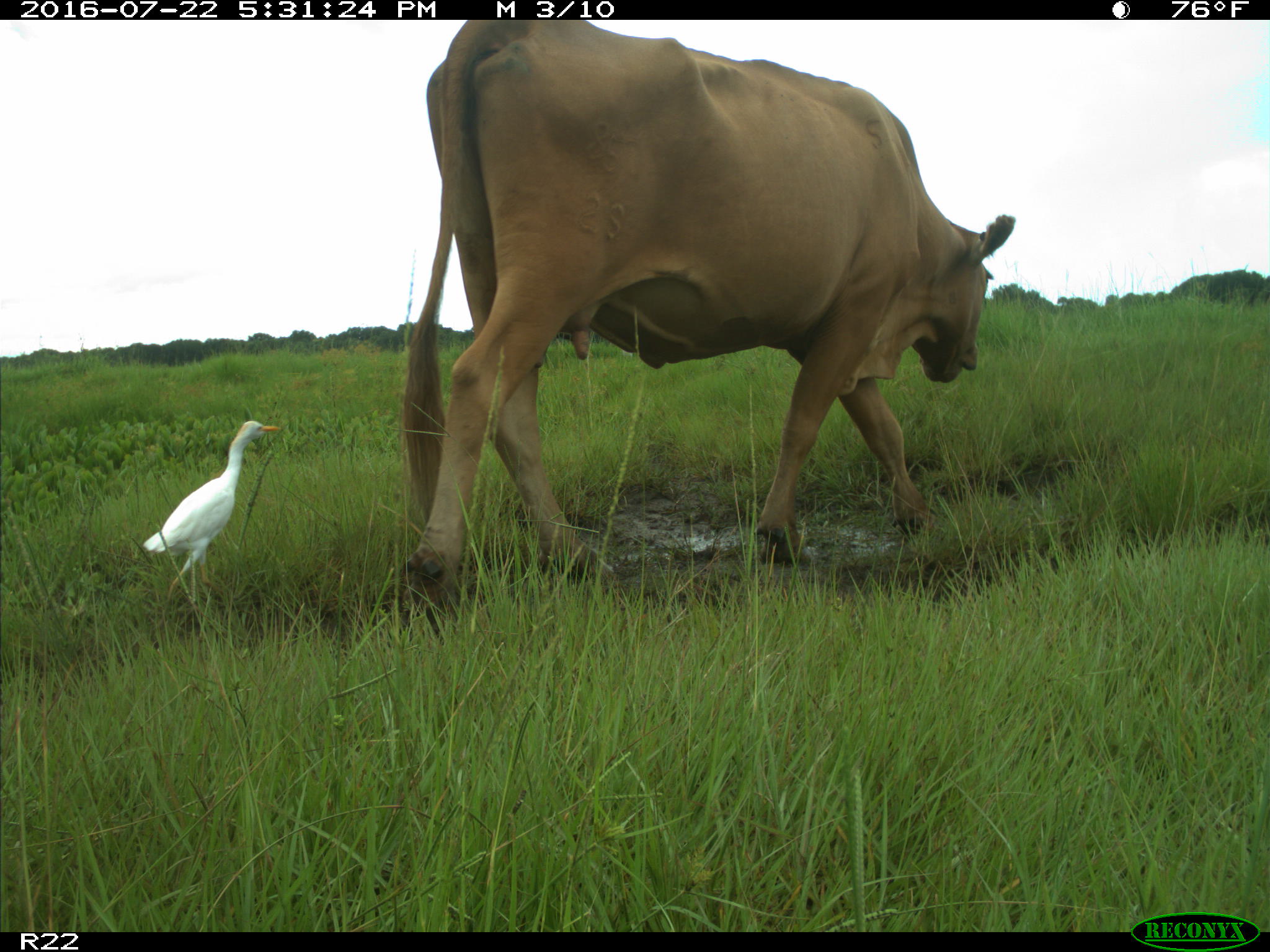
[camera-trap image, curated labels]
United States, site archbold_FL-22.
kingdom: Animalia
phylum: Chordata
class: Mammalia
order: Artiodactyla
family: Bovidae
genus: Bos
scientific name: Bos taurus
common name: domestic cow